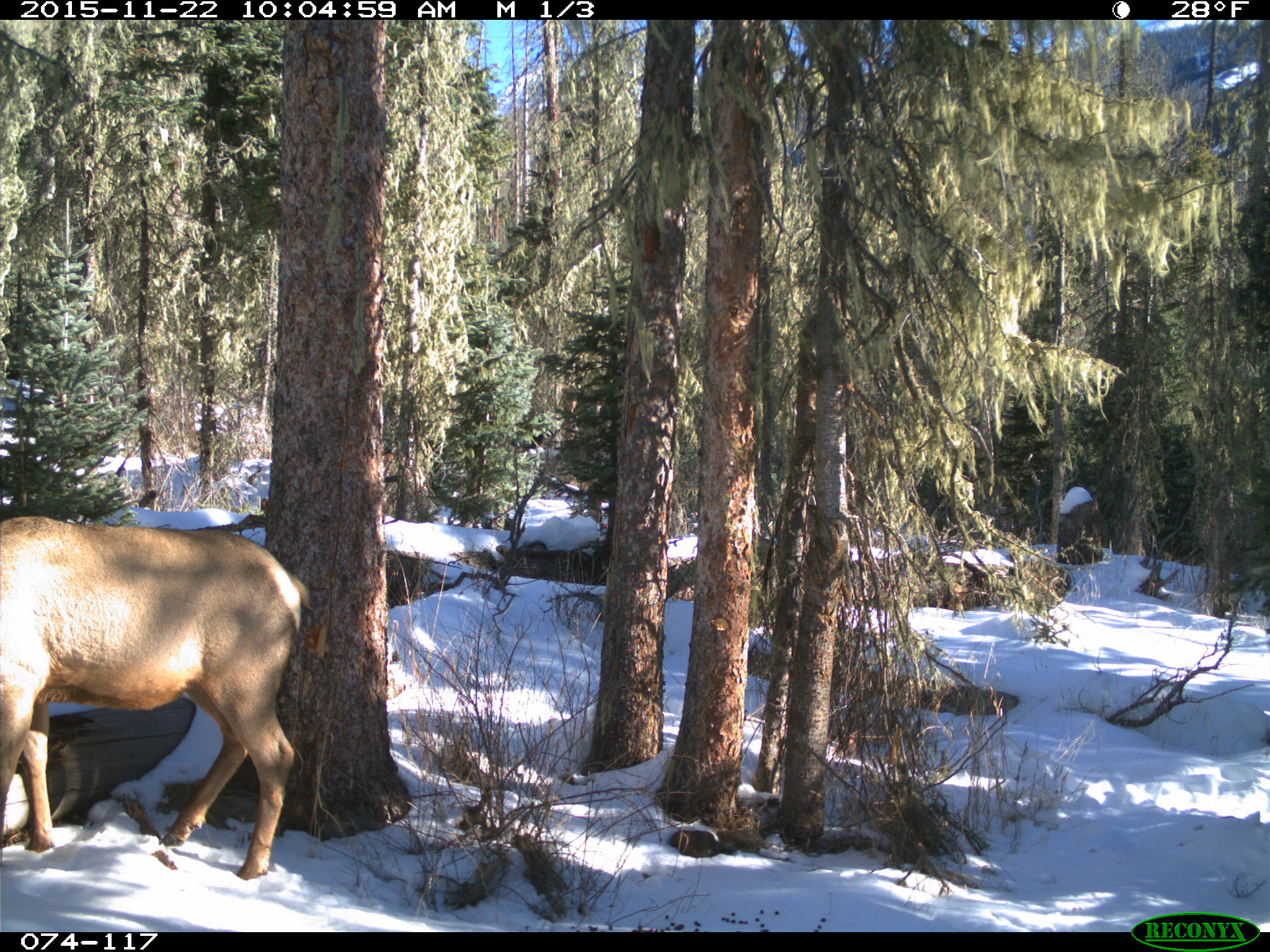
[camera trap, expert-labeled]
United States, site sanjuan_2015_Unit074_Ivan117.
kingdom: Animalia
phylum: Chordata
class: Mammalia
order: Artiodactyla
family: Cervidae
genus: Cervus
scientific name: Cervus elaphus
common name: red deer